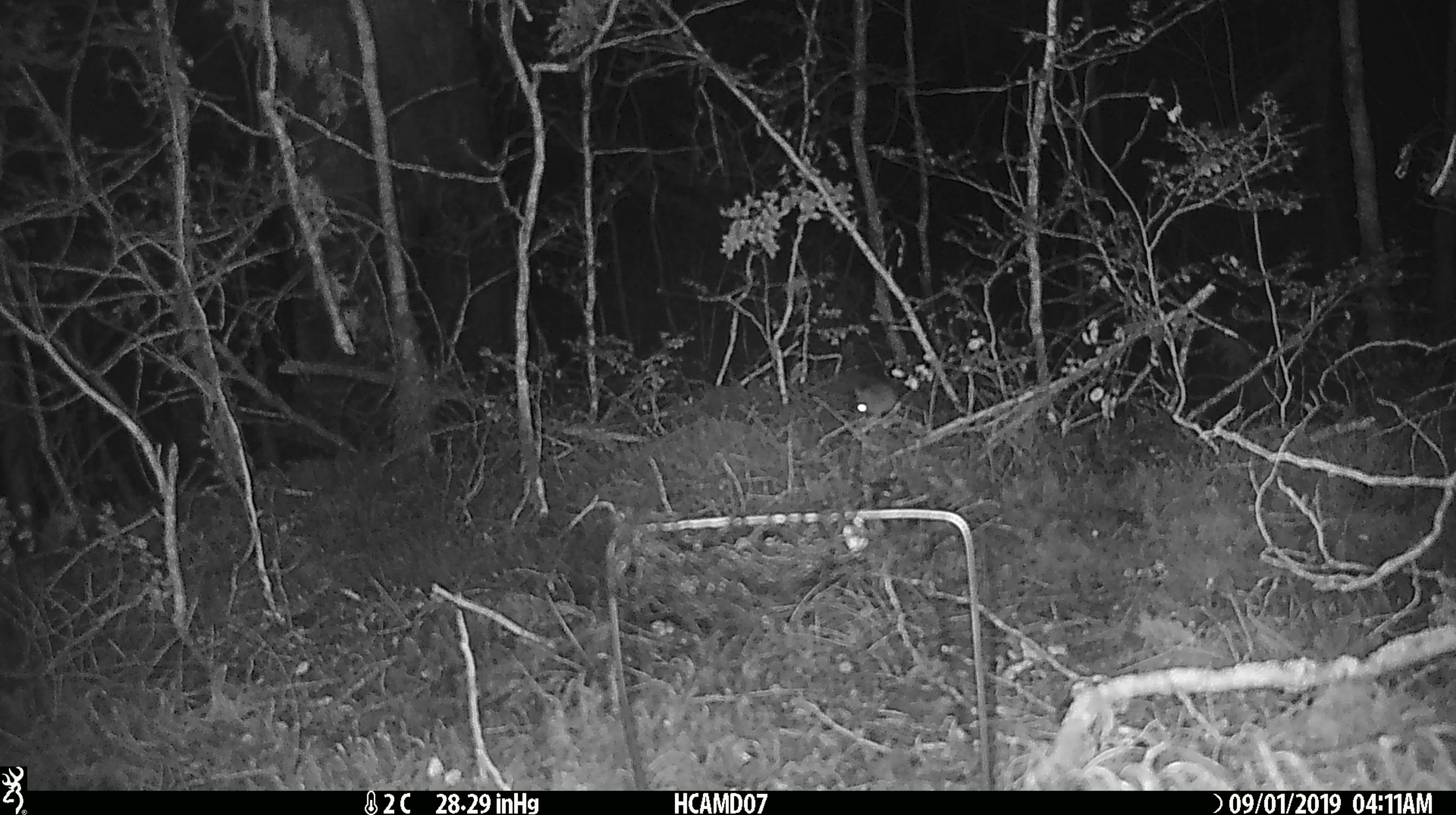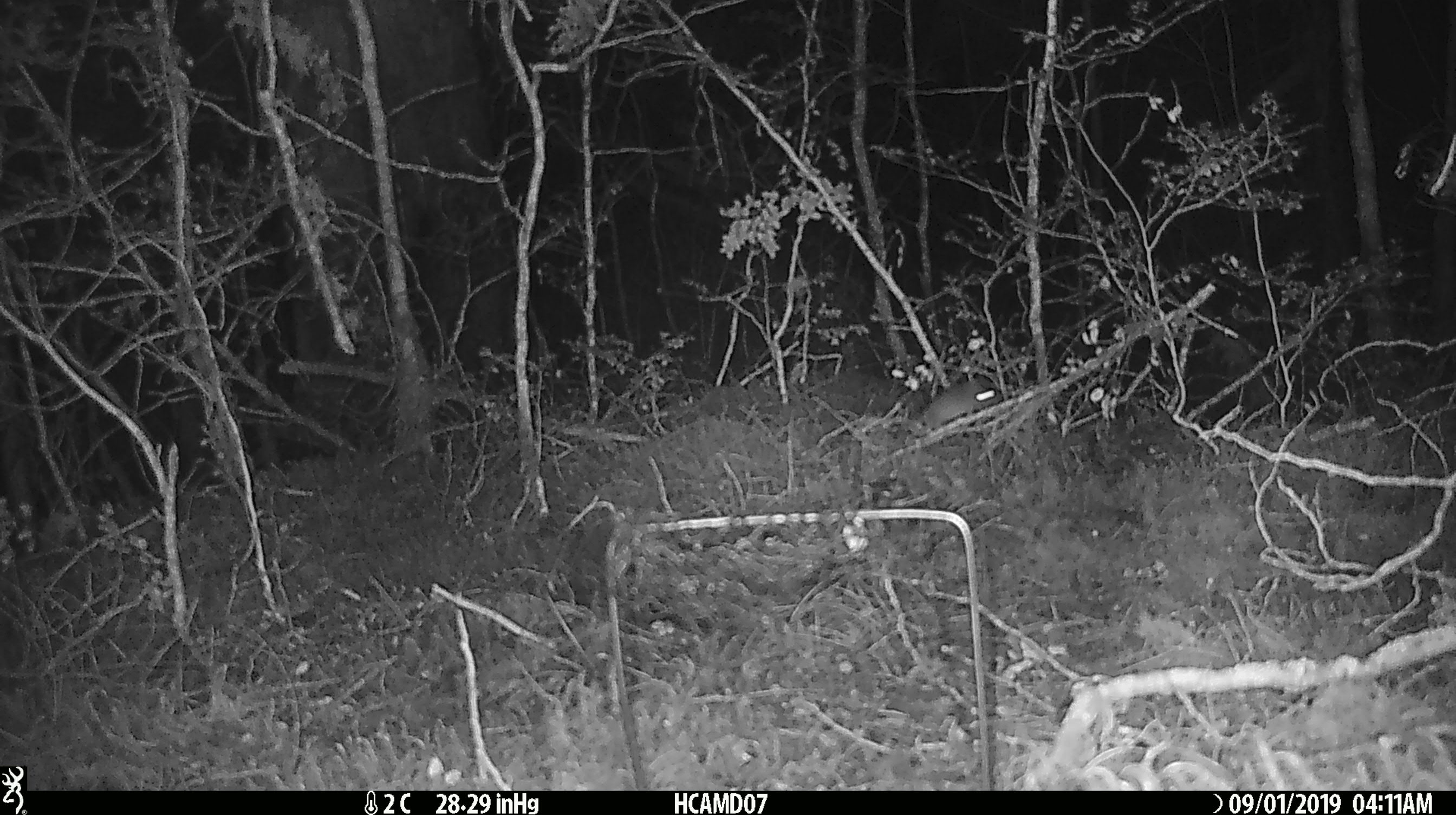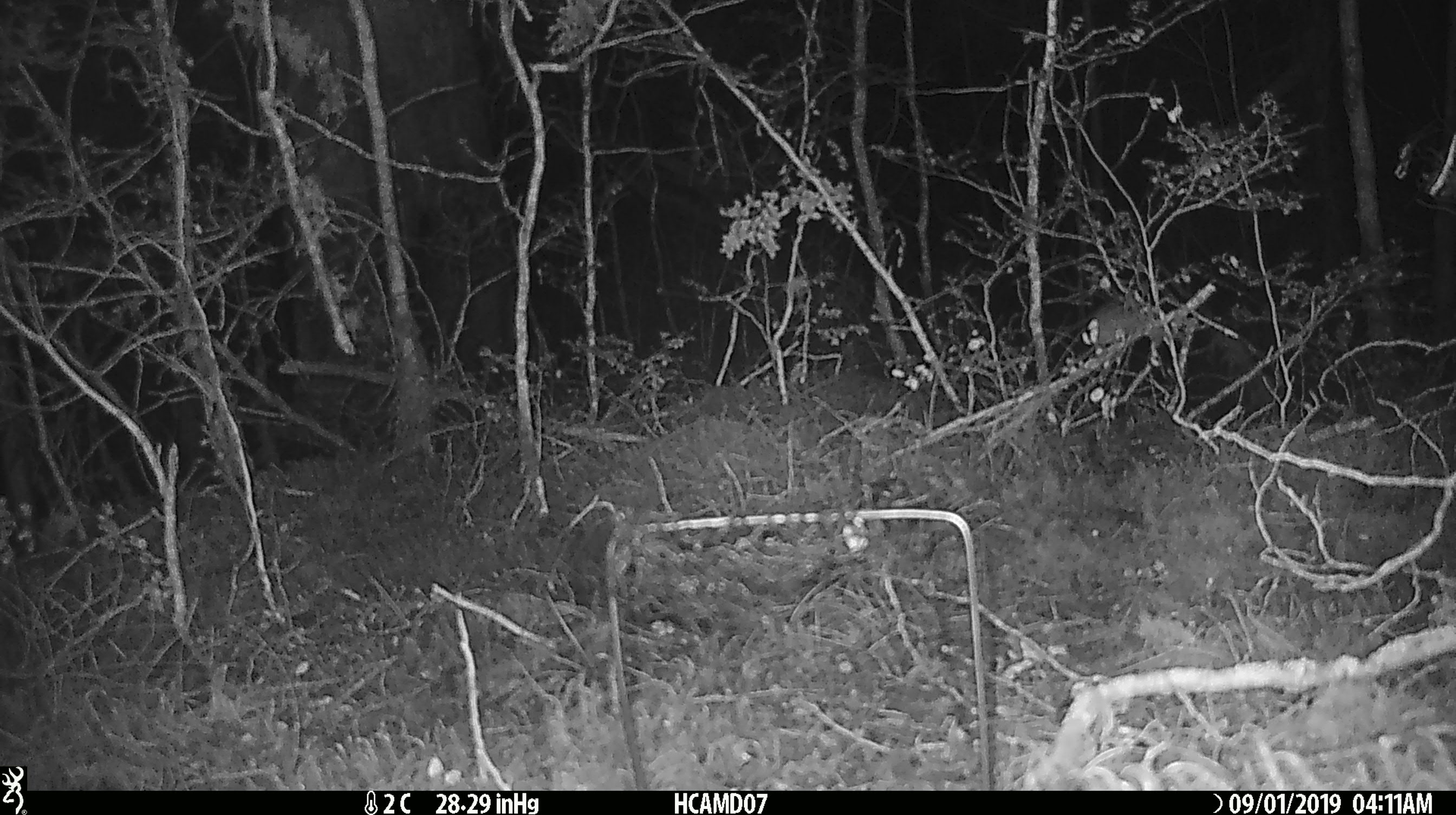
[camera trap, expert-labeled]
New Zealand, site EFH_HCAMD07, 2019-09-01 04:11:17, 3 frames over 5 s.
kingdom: Animalia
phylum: Chordata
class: Mammalia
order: Rodentia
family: Muridae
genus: Mus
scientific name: Mus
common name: mouse